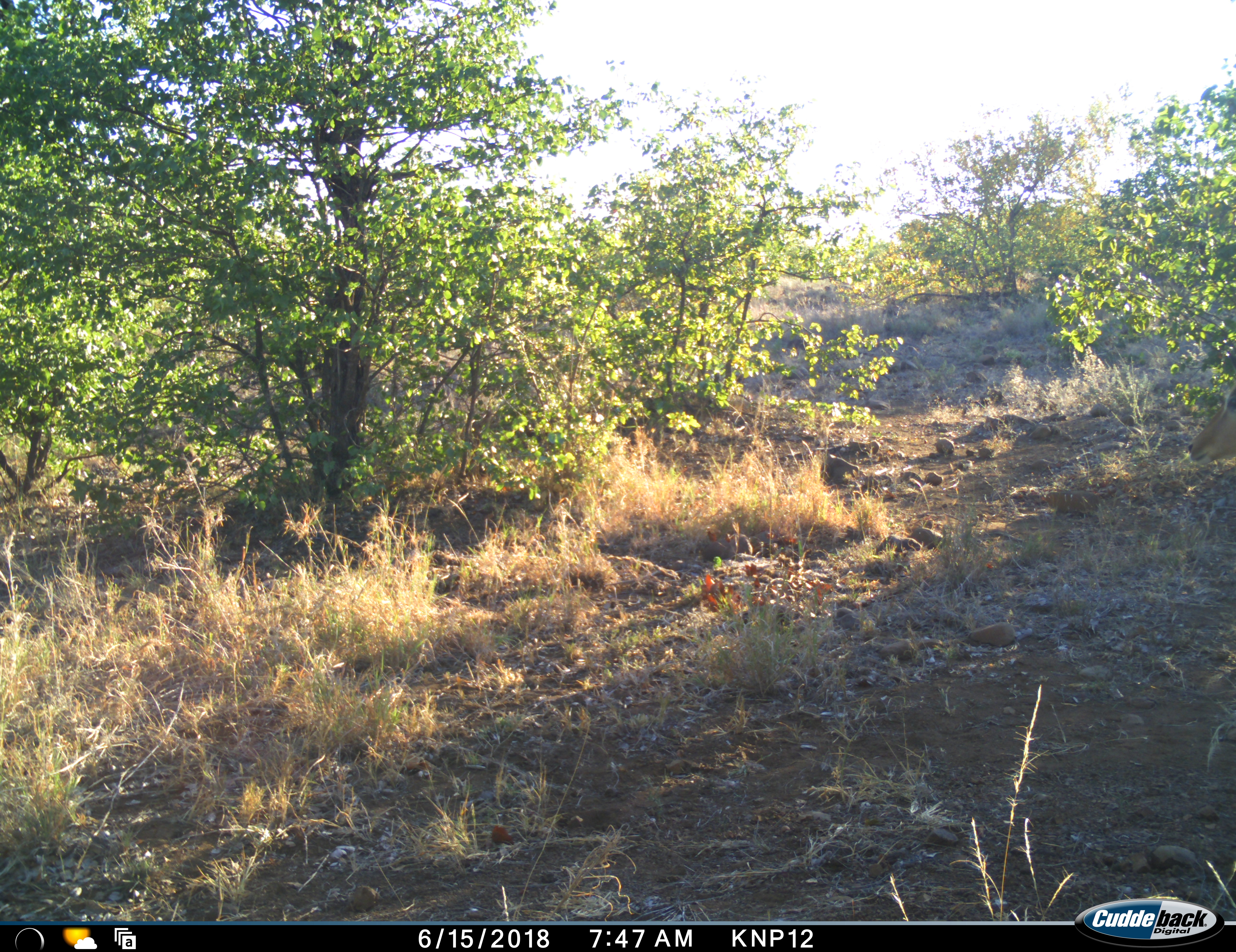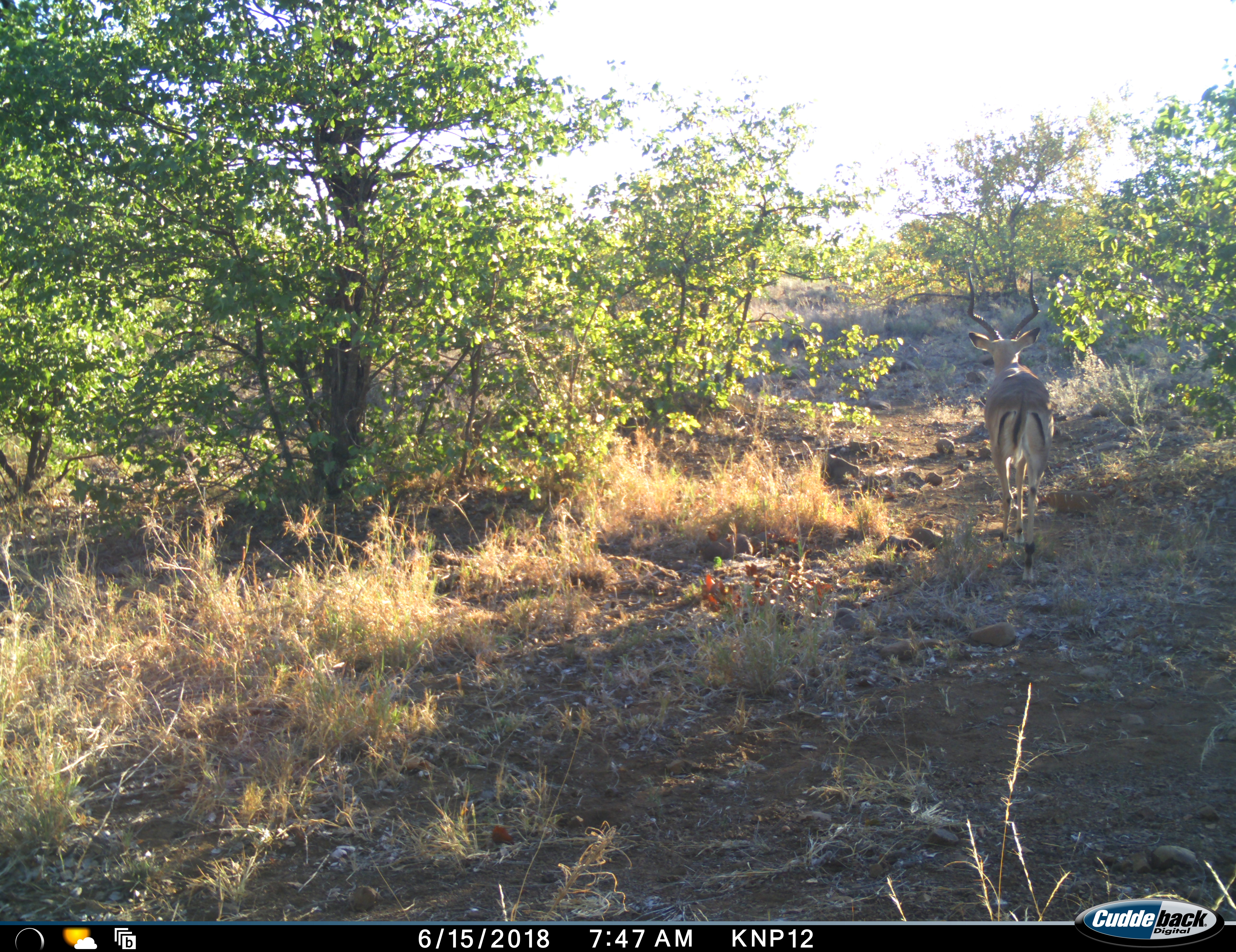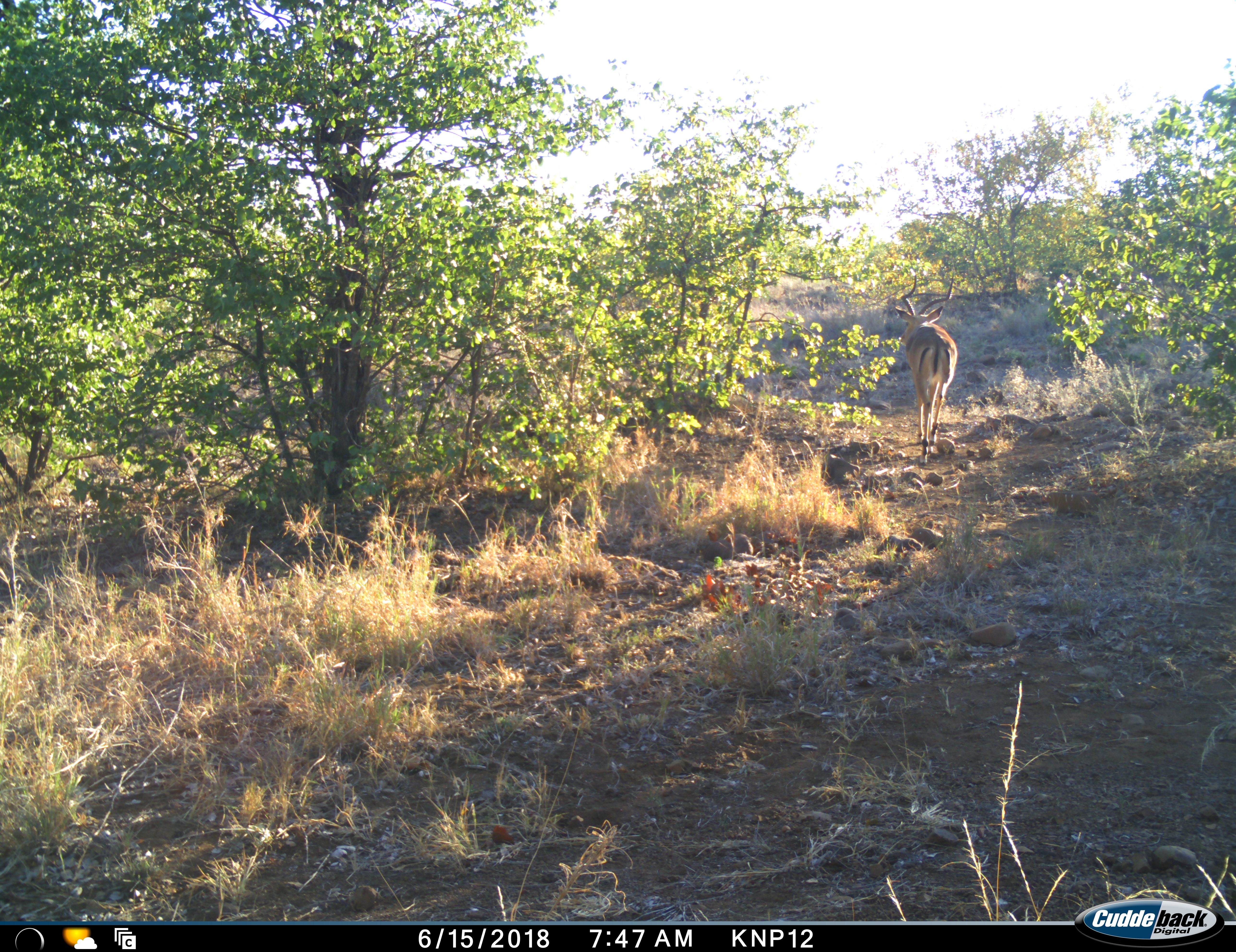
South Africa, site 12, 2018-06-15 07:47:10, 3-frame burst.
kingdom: Animalia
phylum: Chordata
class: Mammalia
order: Artiodactyla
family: Bovidae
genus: Aepyceros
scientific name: Aepyceros melampus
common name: impala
Impala (Aepyceros melampus), count 1. Behavior (volunteer vote fractions): standing 0%, resting 0%, moving 100%, interacting 0%. Young present (vote fraction): 0%. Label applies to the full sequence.